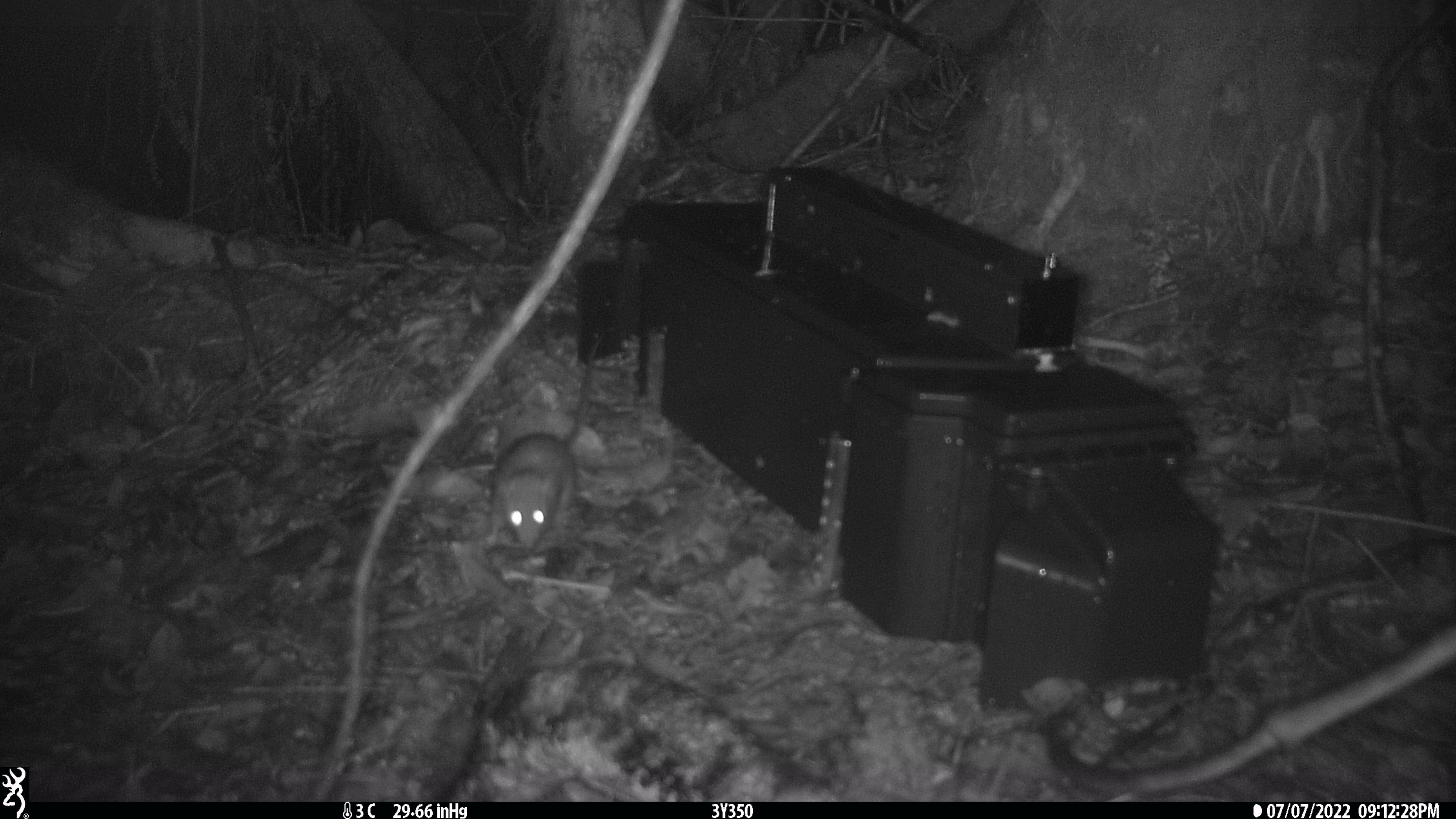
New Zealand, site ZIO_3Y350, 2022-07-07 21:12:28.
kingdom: Animalia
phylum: Chordata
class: Mammalia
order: Rodentia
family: Muridae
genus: Rattus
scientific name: Rattus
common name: rat